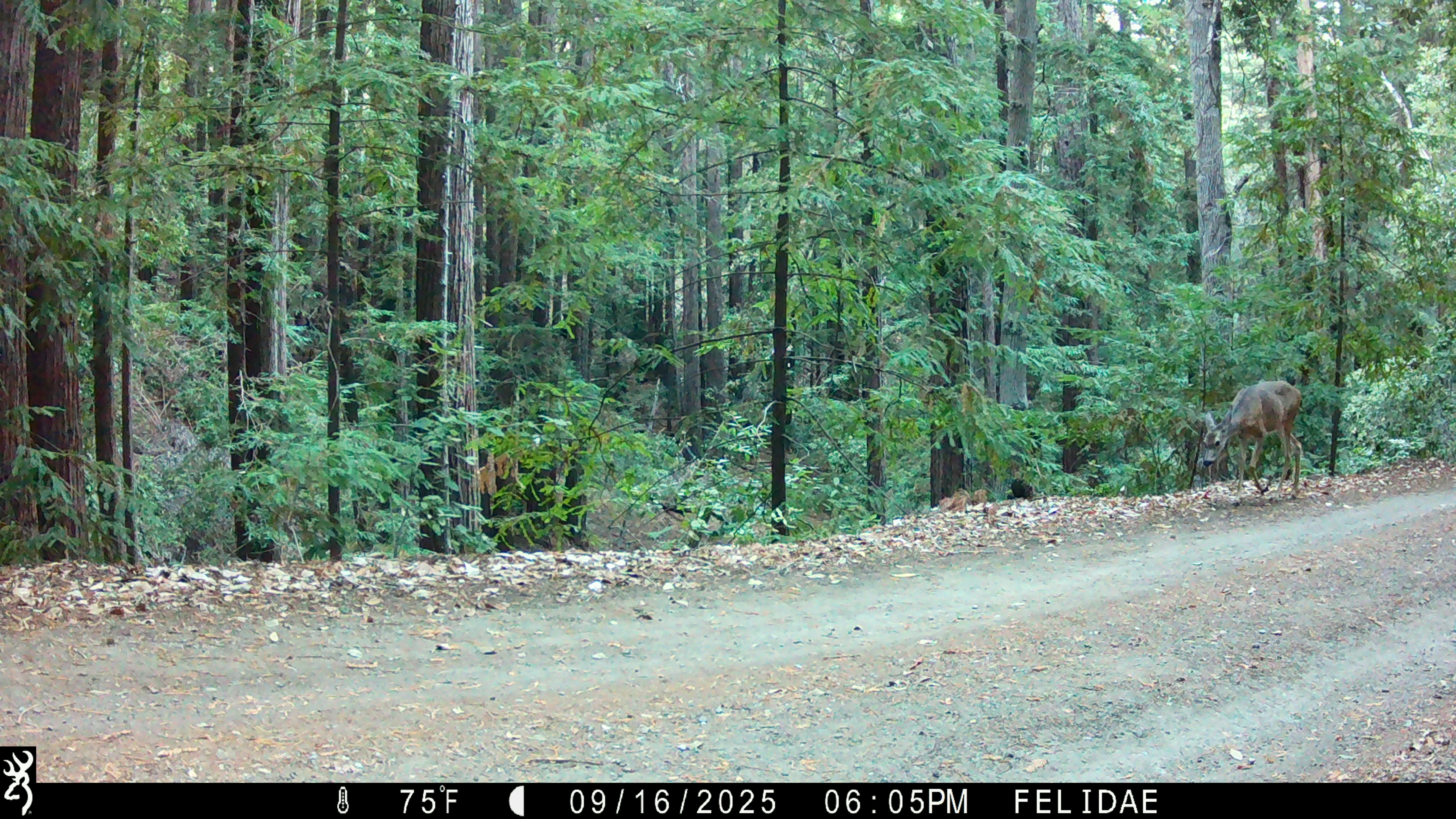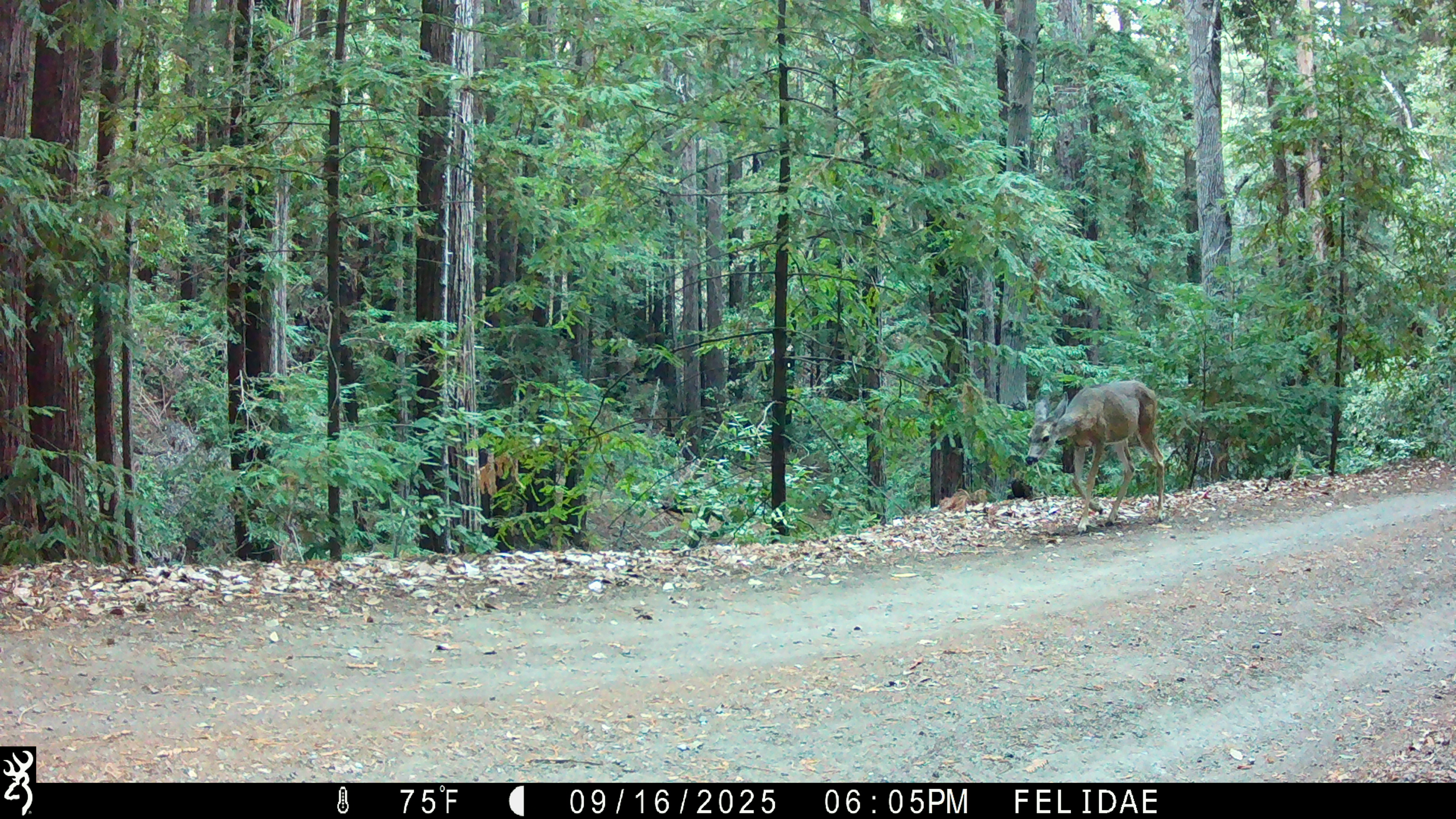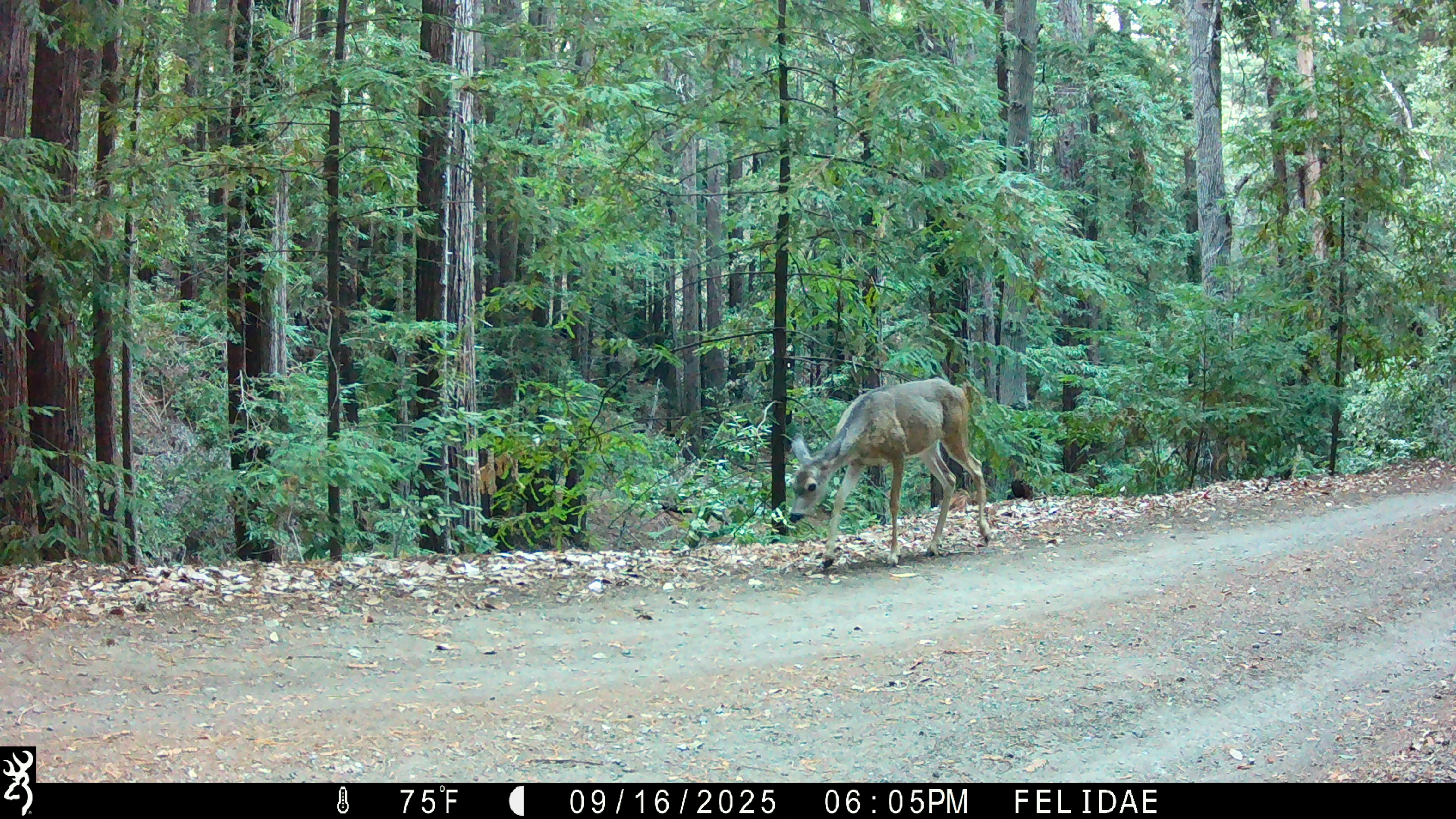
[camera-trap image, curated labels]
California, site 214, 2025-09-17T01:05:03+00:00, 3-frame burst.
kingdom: Animalia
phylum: Chordata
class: Mammalia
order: Artiodactyla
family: Cervidae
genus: Odocoileus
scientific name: Odocoileus hemionus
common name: mule deer